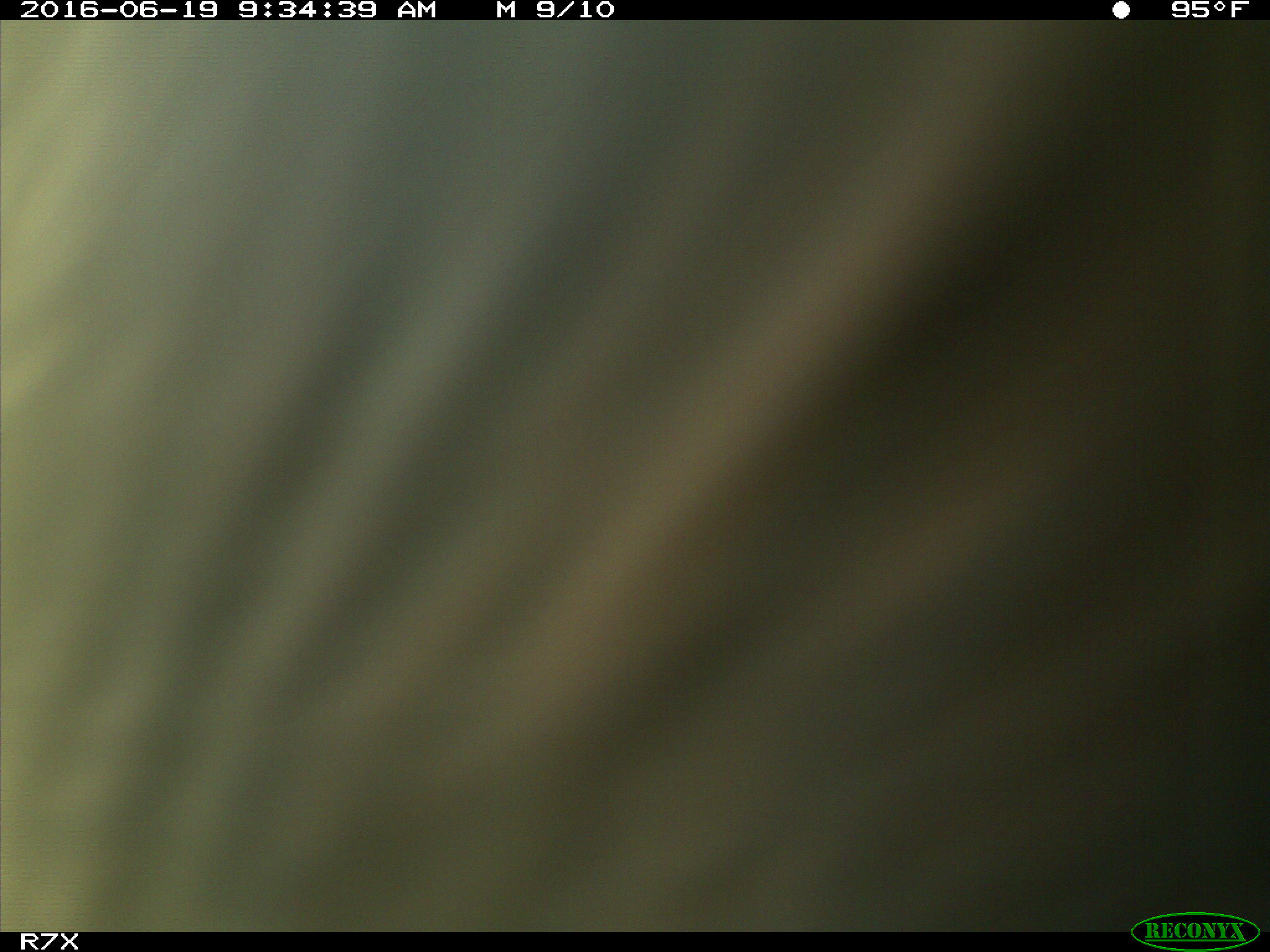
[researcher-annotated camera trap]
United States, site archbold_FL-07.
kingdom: Animalia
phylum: Chordata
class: Mammalia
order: Artiodactyla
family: Bovidae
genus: Bos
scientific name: Bos taurus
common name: domestic cow